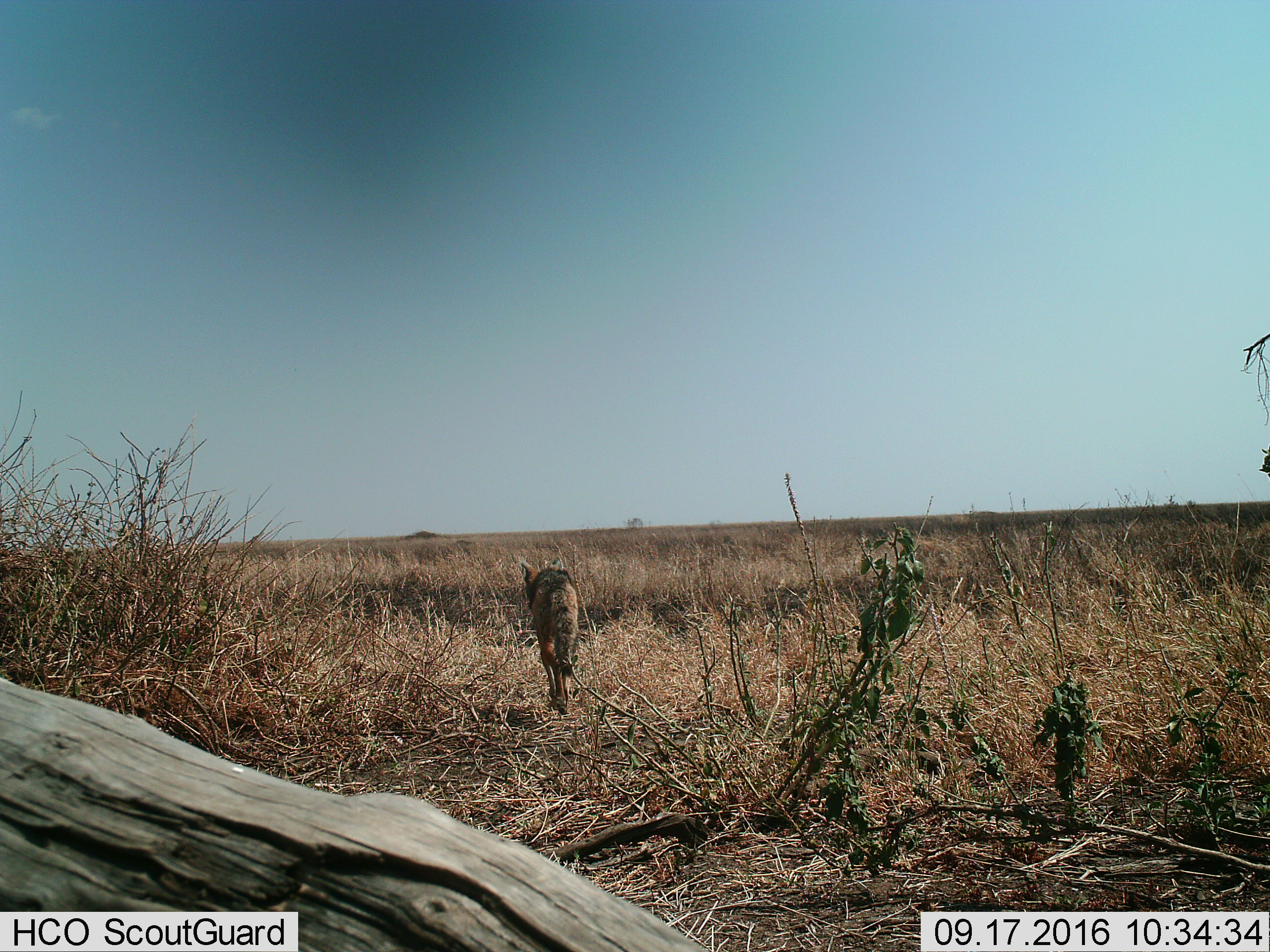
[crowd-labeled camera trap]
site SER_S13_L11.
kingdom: Animalia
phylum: Chordata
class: Mammalia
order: Carnivora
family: Canidae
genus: Lupulella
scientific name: Lupulella mesomelas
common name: black-backed jackal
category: jackalblackbacked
Jackalblackbacked (black-backed jackal) (Lupulella mesomelas), count 1. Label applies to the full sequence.